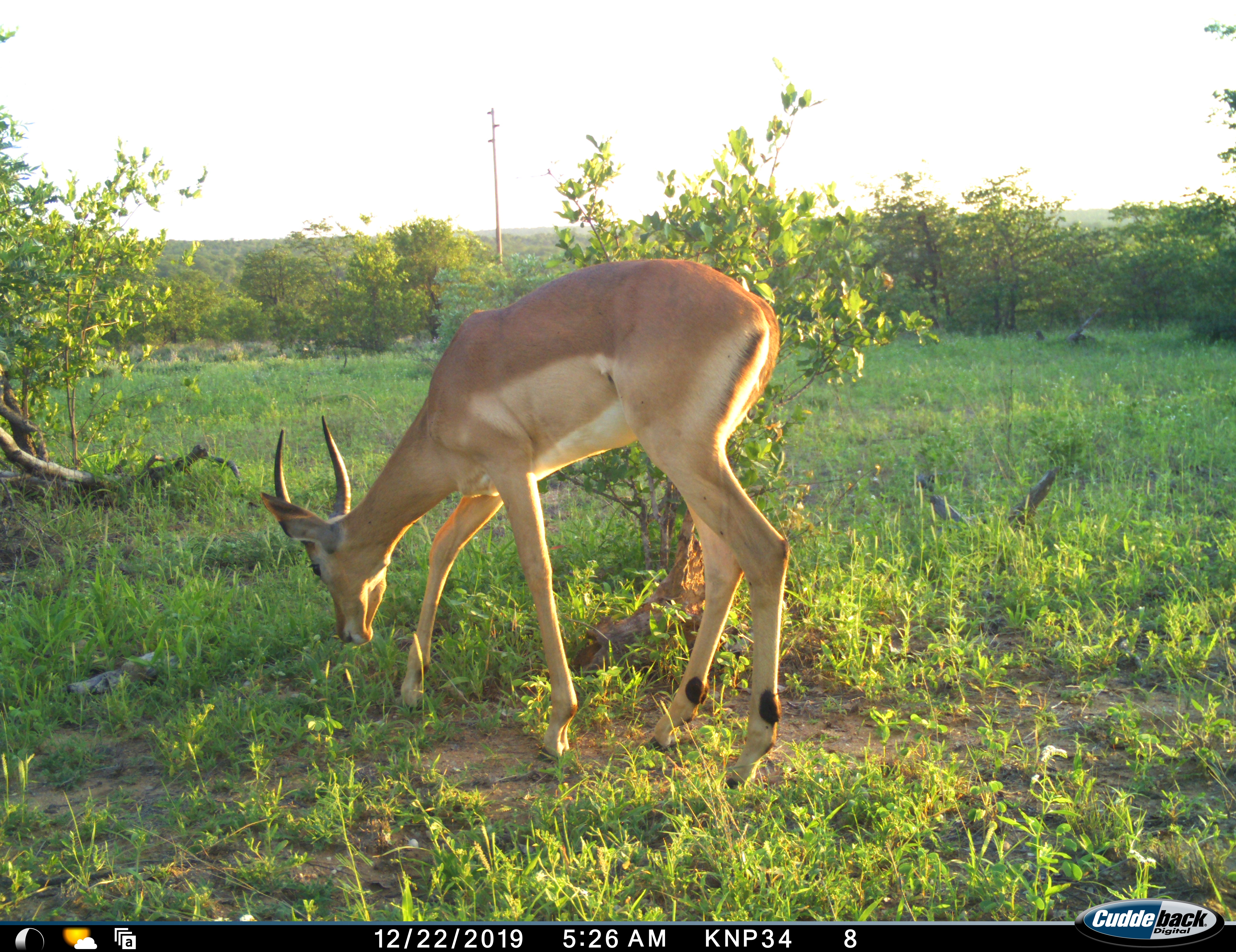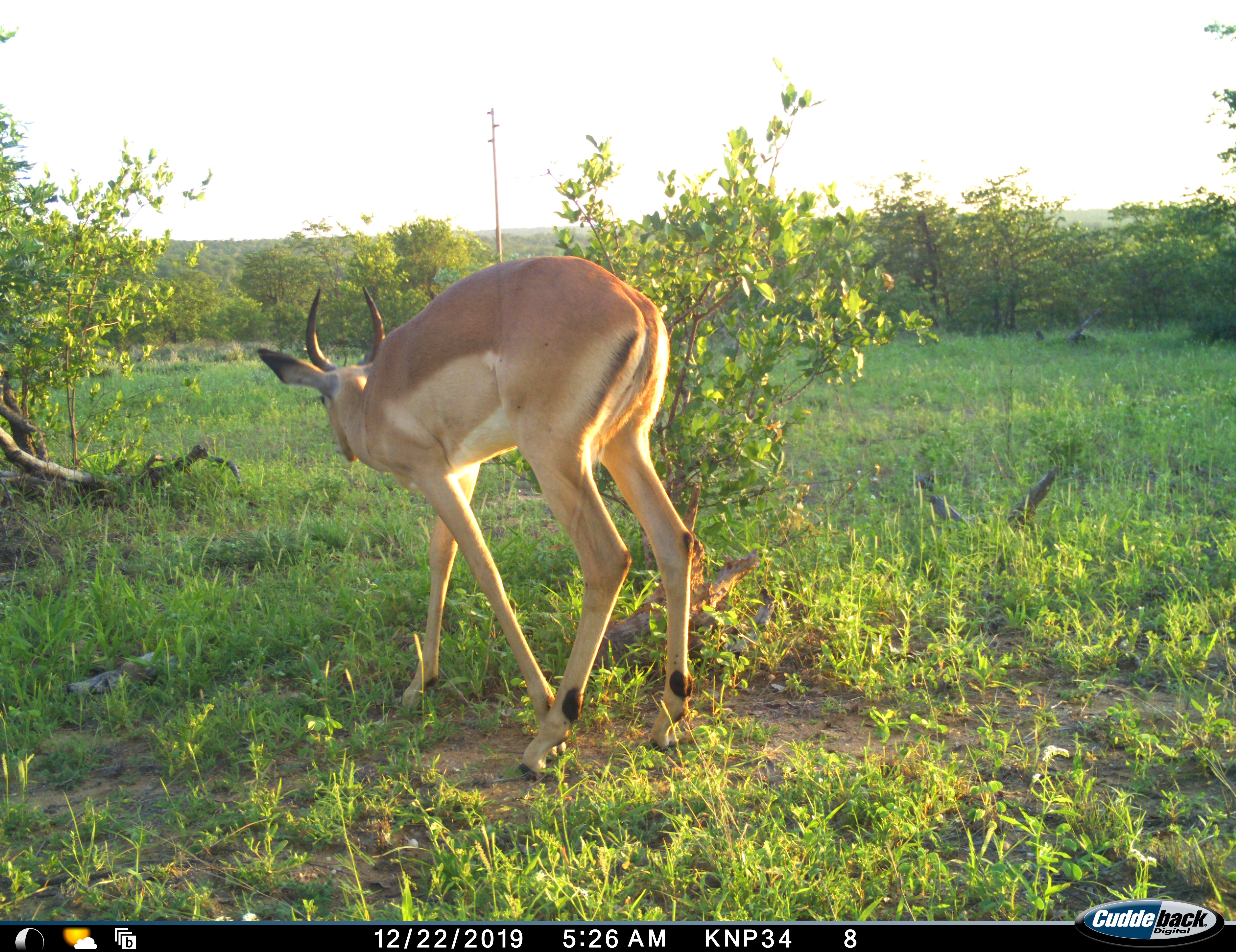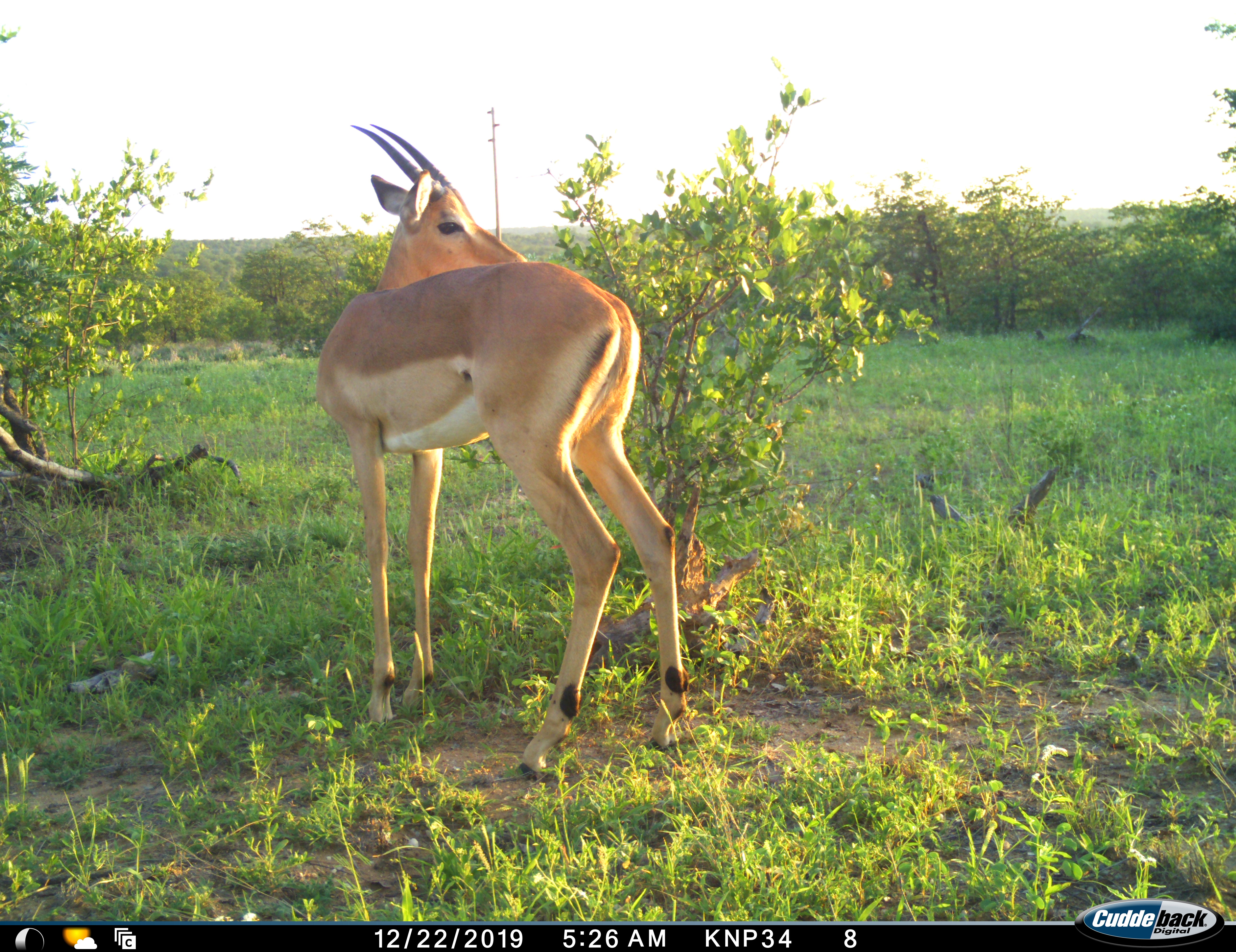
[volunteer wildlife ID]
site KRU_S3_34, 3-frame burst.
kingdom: Animalia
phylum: Chordata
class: Mammalia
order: Artiodactyla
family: Bovidae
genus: Aepyceros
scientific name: Aepyceros melampus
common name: impala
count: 1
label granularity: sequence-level